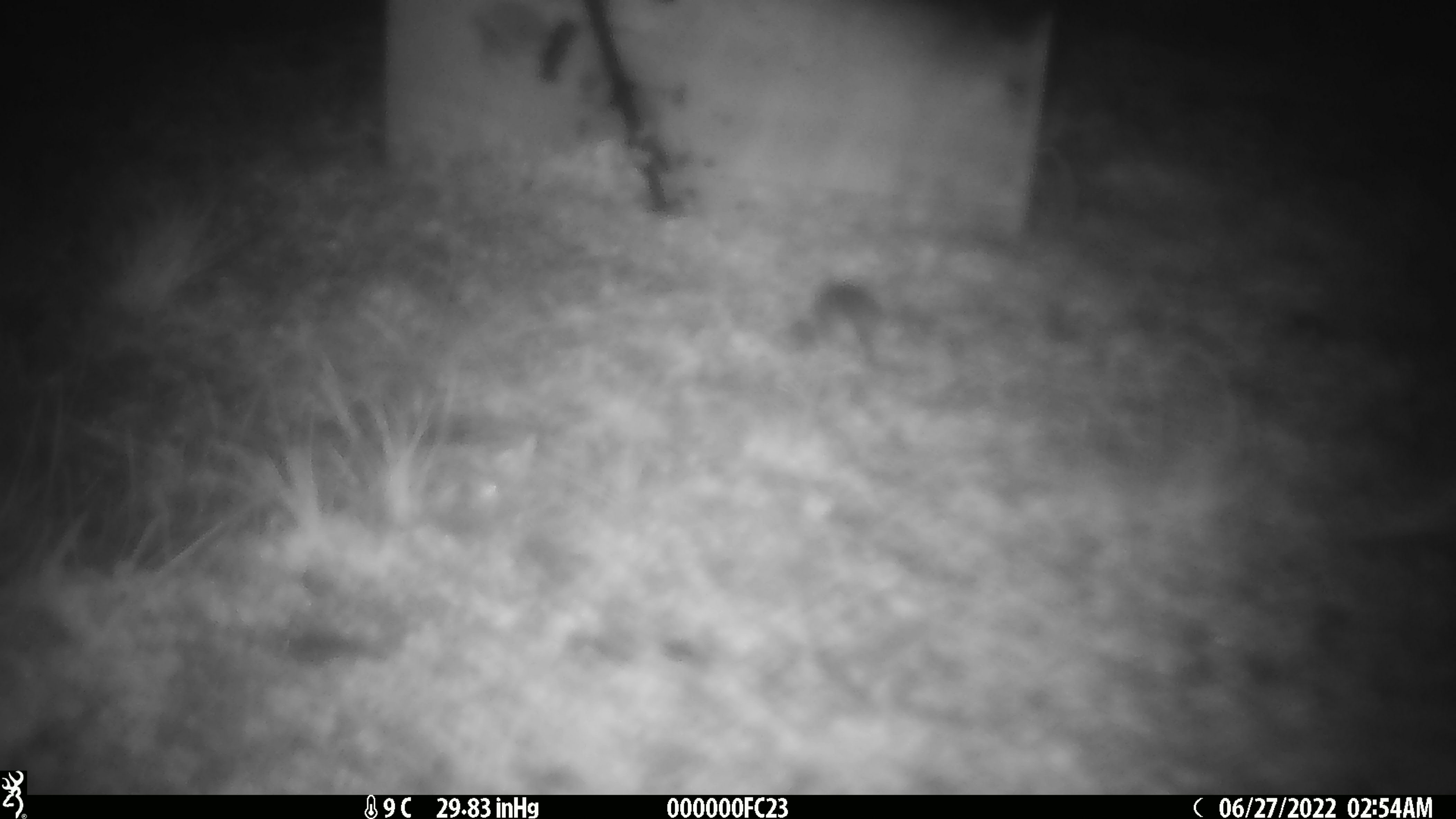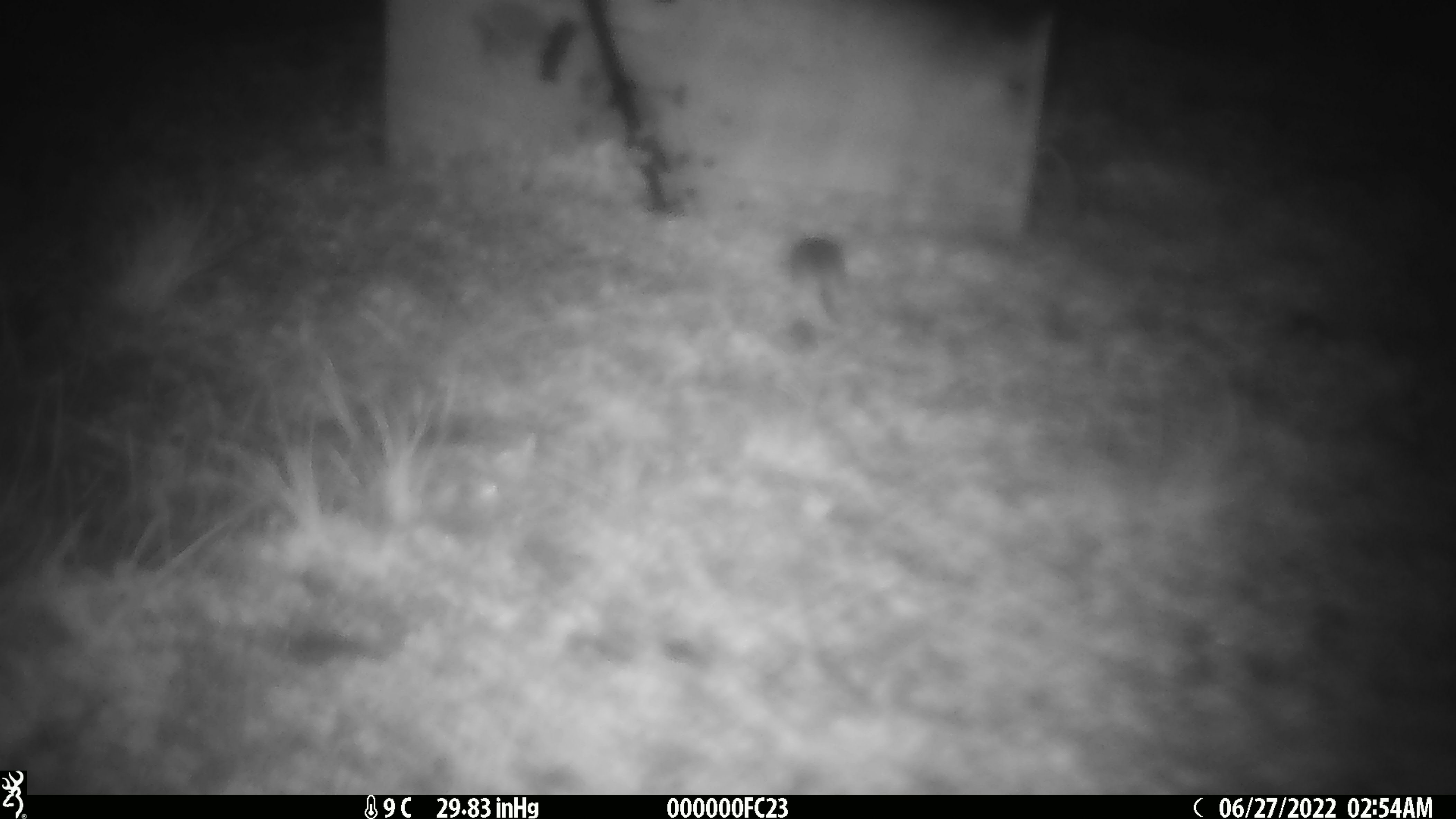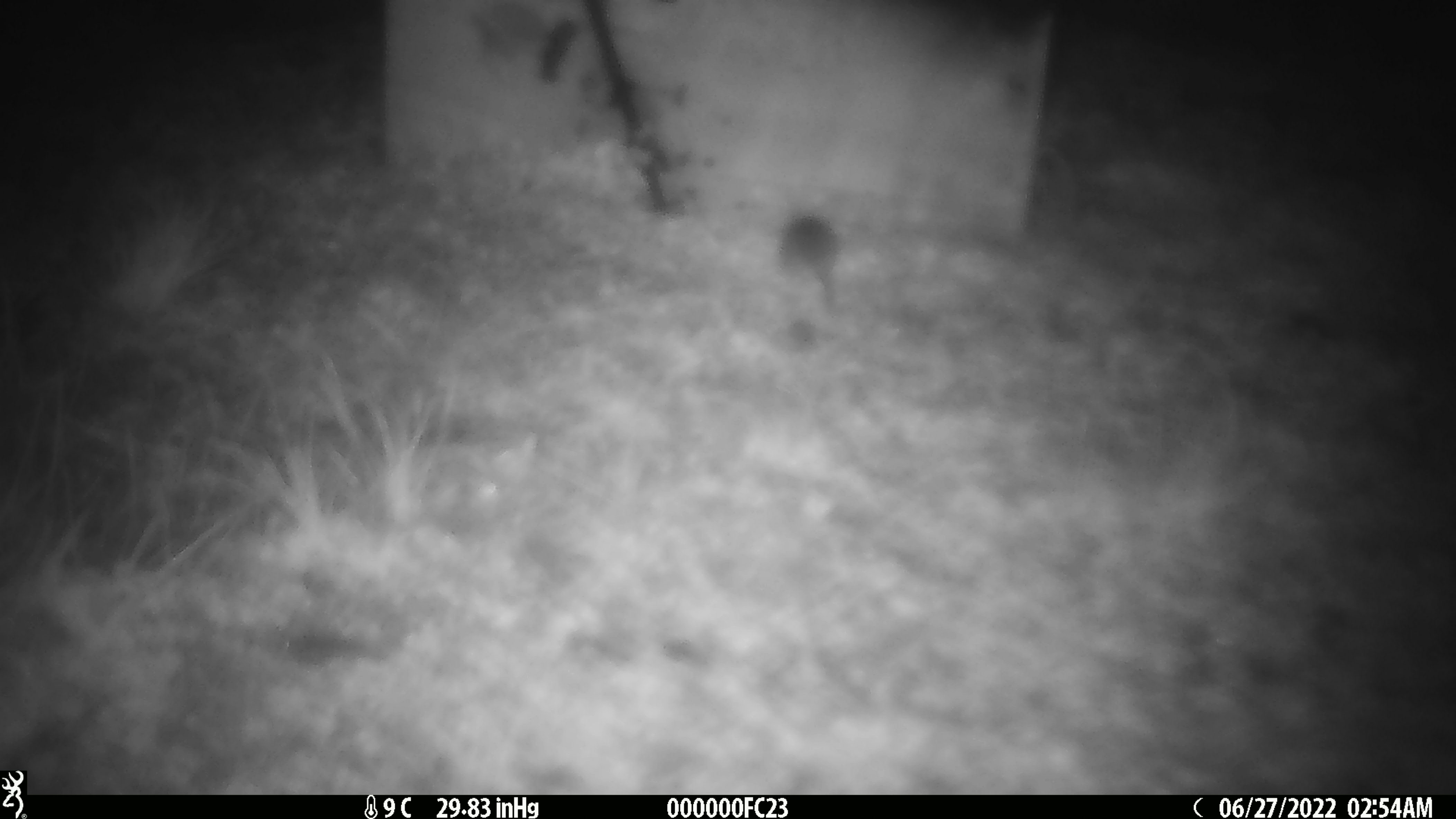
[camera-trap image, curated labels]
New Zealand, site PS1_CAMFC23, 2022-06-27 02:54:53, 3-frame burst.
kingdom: Animalia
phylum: Chordata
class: Mammalia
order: Rodentia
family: Muridae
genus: Mus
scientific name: Mus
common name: mouse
Mouse (Mus).